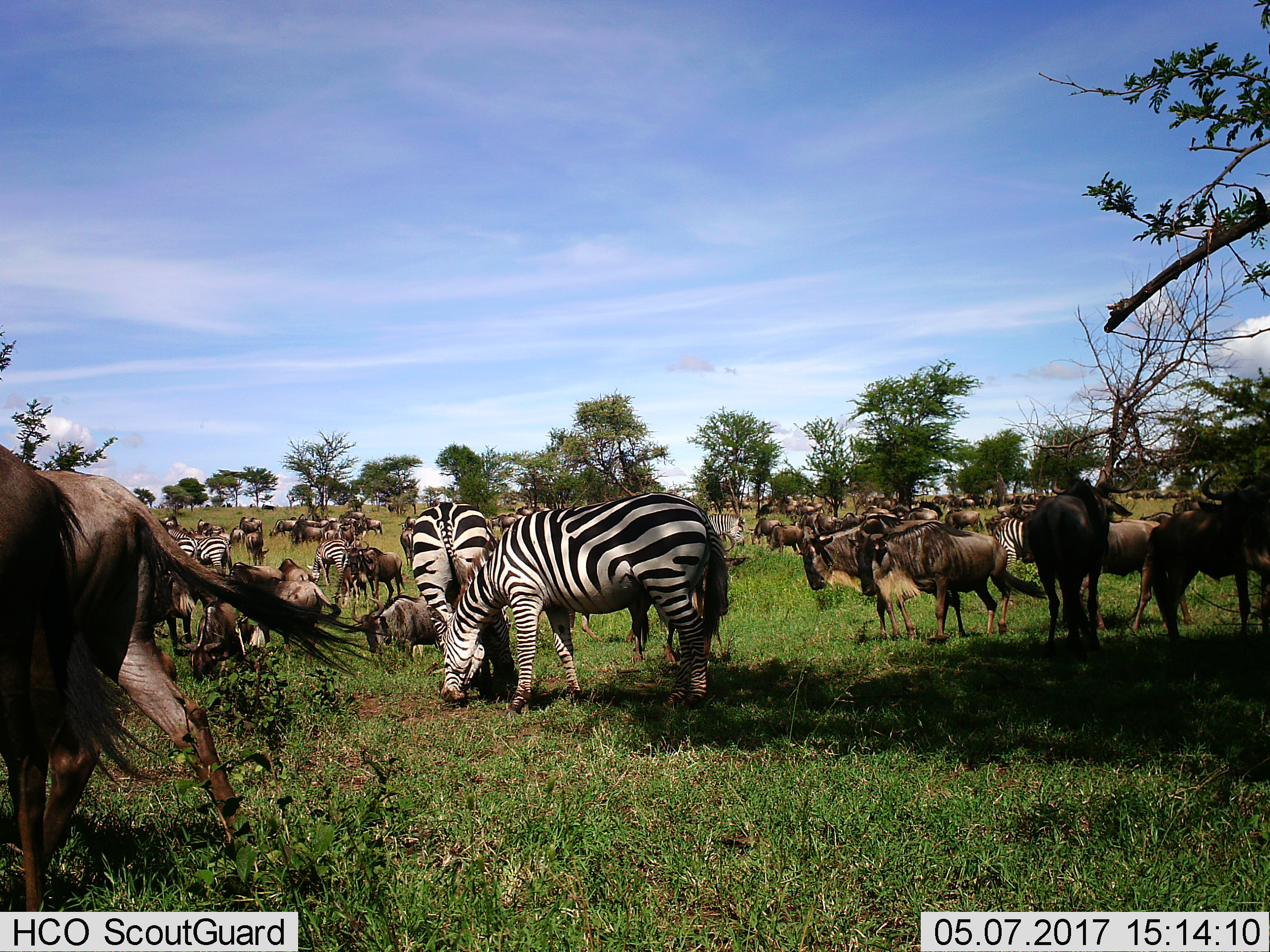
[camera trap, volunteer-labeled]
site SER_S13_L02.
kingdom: Animalia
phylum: Chordata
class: Mammalia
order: Artiodactyla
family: Bovidae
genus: Connochaetes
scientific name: Connochaetes taurinus taurinus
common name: blue wildebeest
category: wildebeestblue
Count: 51+.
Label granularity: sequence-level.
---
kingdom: Animalia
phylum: Chordata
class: Mammalia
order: Perissodactyla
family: Equidae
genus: Equus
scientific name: Equus quagga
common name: plains zebra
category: zebraplains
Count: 7.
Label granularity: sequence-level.